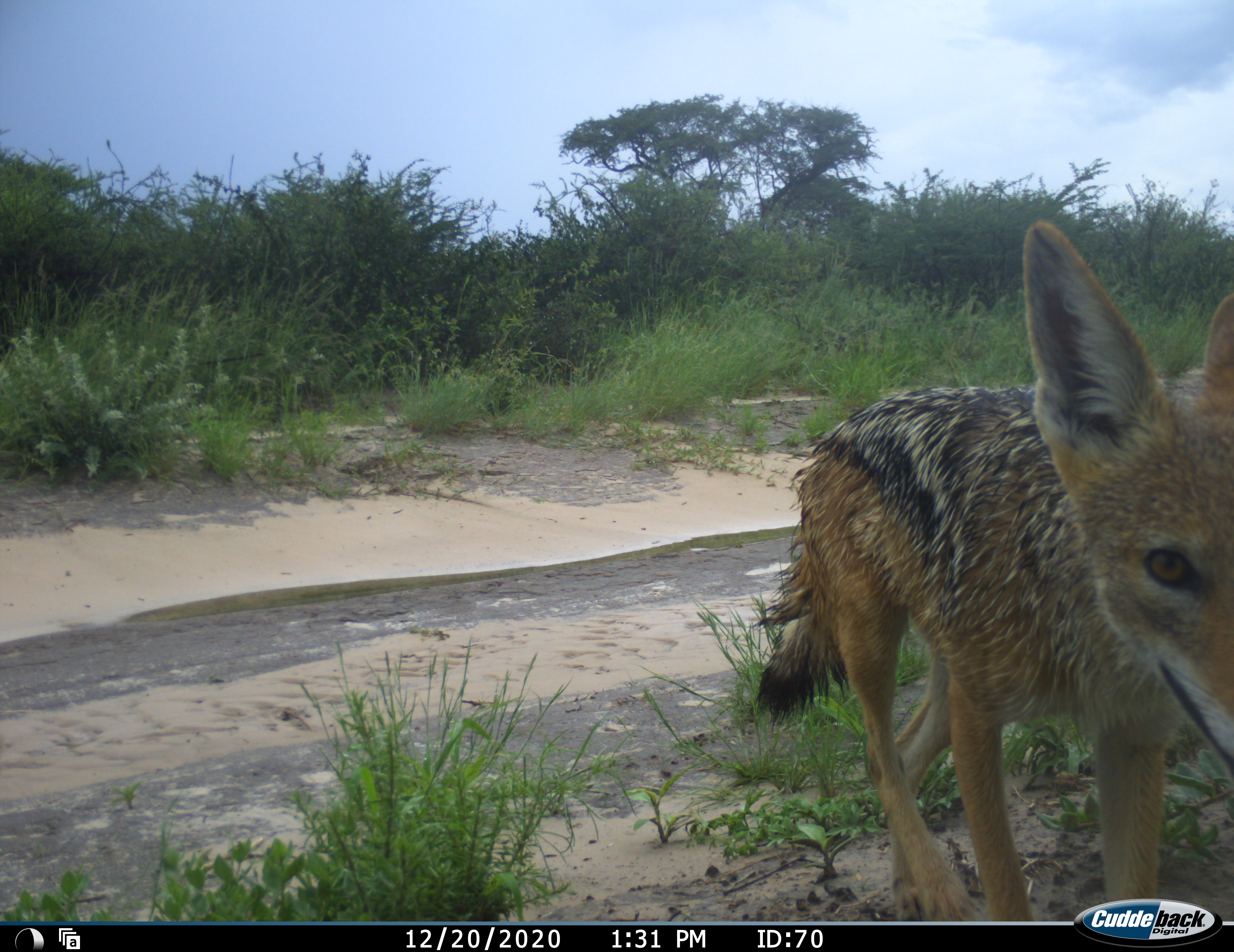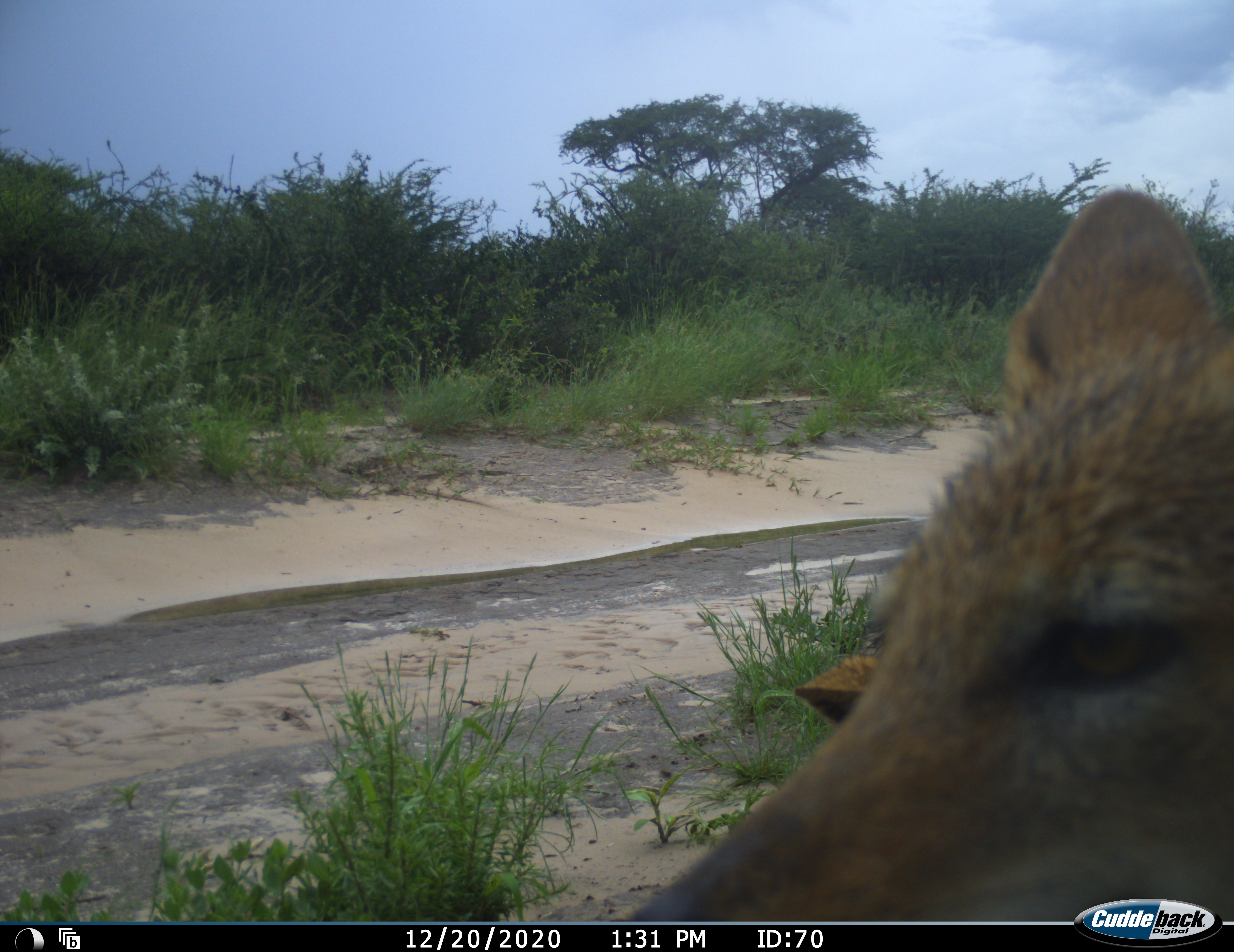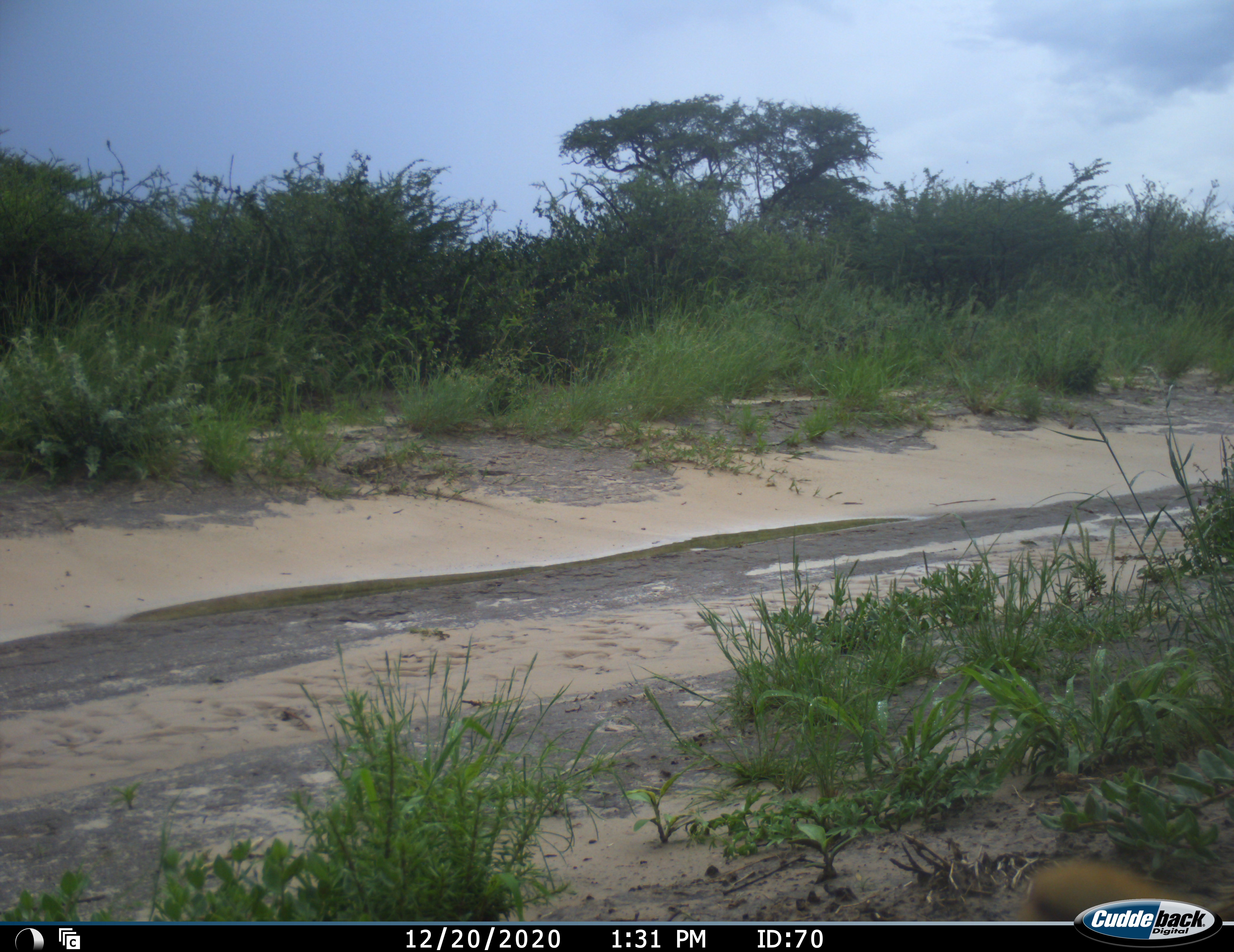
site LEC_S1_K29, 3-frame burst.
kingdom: Animalia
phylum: Chordata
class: Mammalia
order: Carnivora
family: Canidae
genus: Lupulella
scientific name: Lupulella mesomelas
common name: black-backed jackal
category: jackalblackbacked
Jackalblackbacked (black-backed jackal) (Lupulella mesomelas), count 1. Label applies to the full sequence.